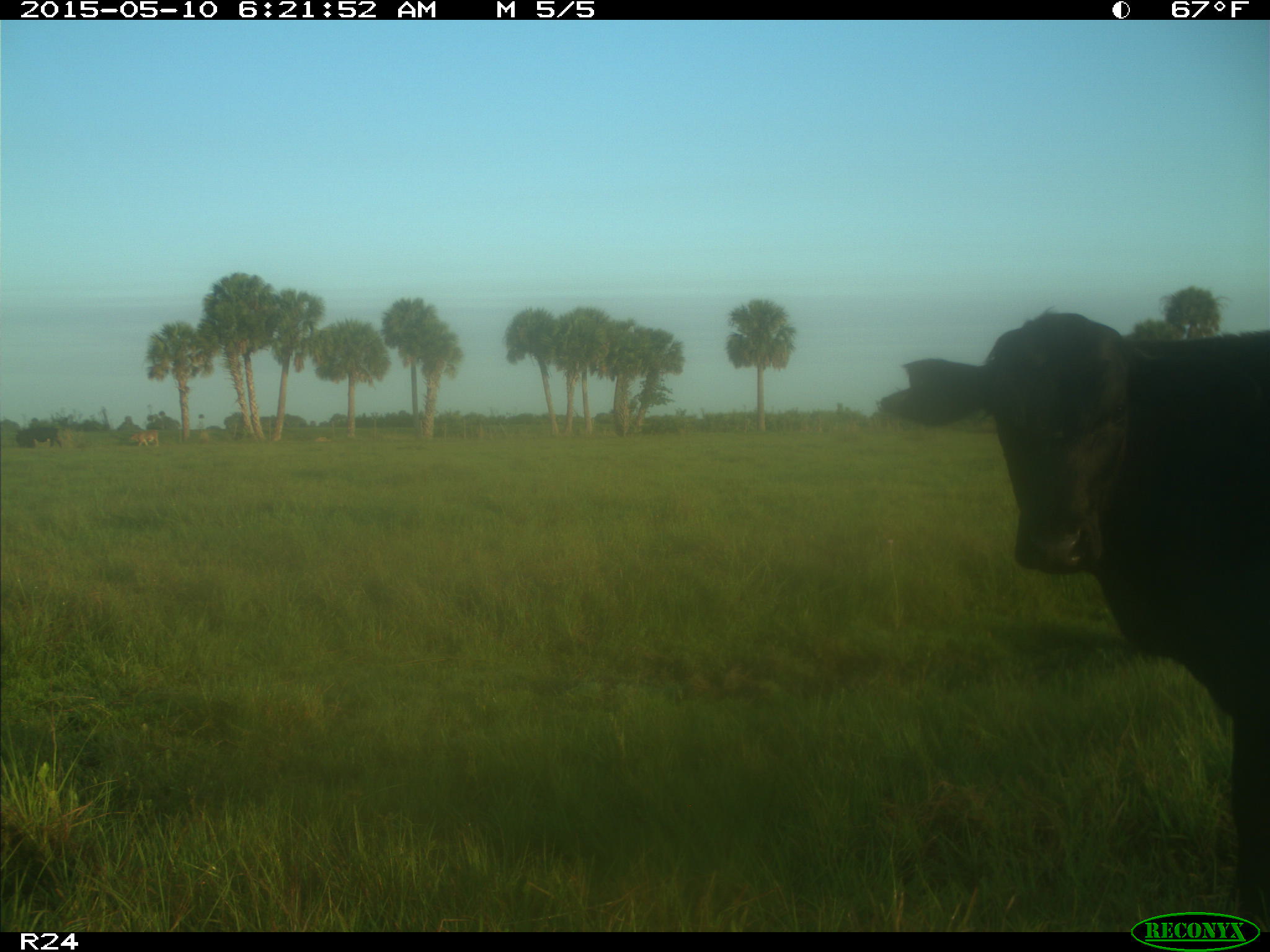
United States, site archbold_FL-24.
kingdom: Animalia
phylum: Chordata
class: Mammalia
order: Artiodactyla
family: Bovidae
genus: Bos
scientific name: Bos taurus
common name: domestic cow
Bos taurus (domestic cow).